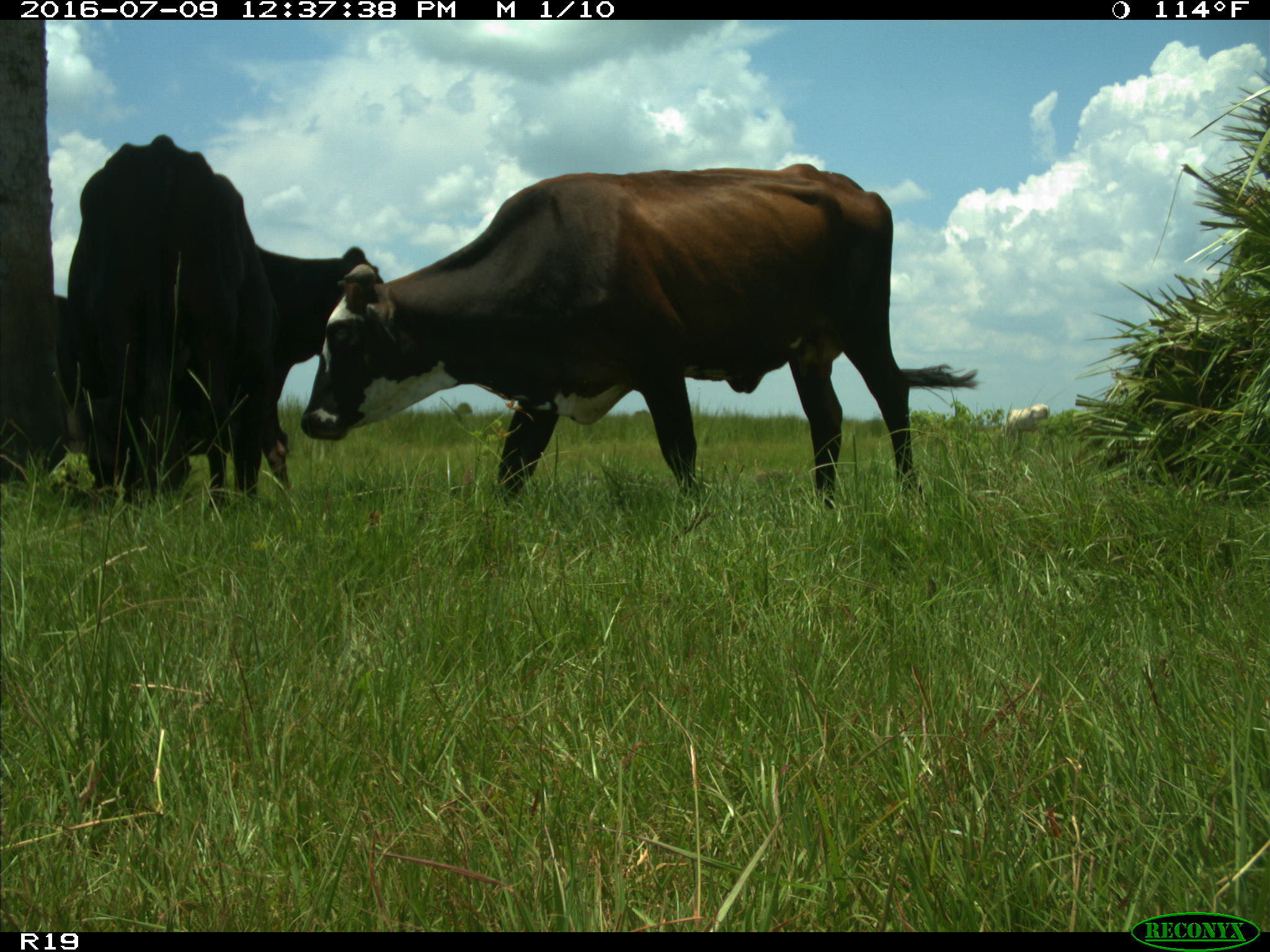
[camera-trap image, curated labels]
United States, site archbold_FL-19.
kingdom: Animalia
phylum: Chordata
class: Mammalia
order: Artiodactyla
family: Bovidae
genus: Bos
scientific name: Bos taurus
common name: domestic cow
Bos taurus (domestic cow).